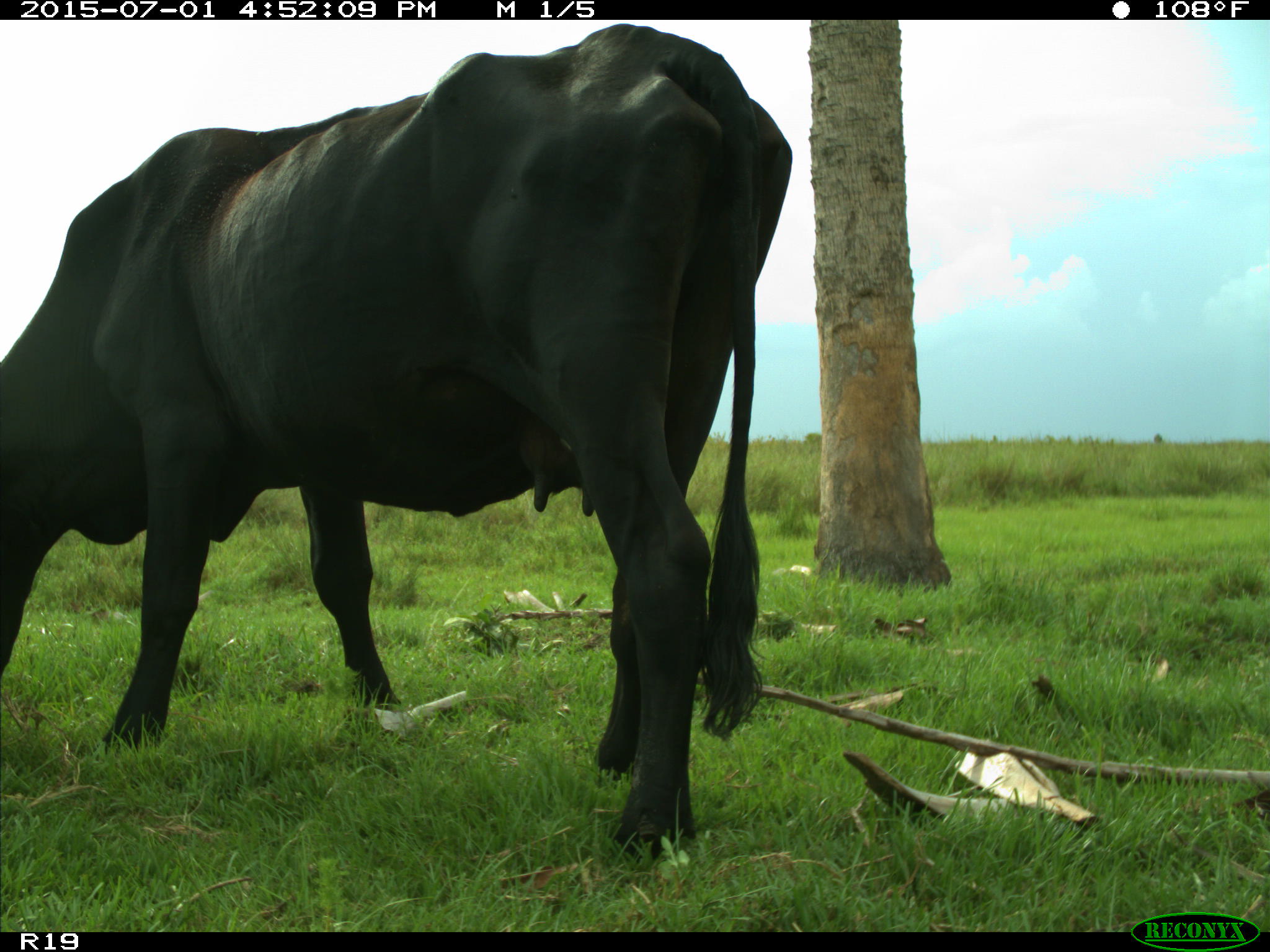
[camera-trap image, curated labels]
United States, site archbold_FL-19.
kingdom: Animalia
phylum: Chordata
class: Mammalia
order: Artiodactyla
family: Bovidae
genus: Bos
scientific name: Bos taurus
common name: domestic cow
Bos taurus (domestic cow).